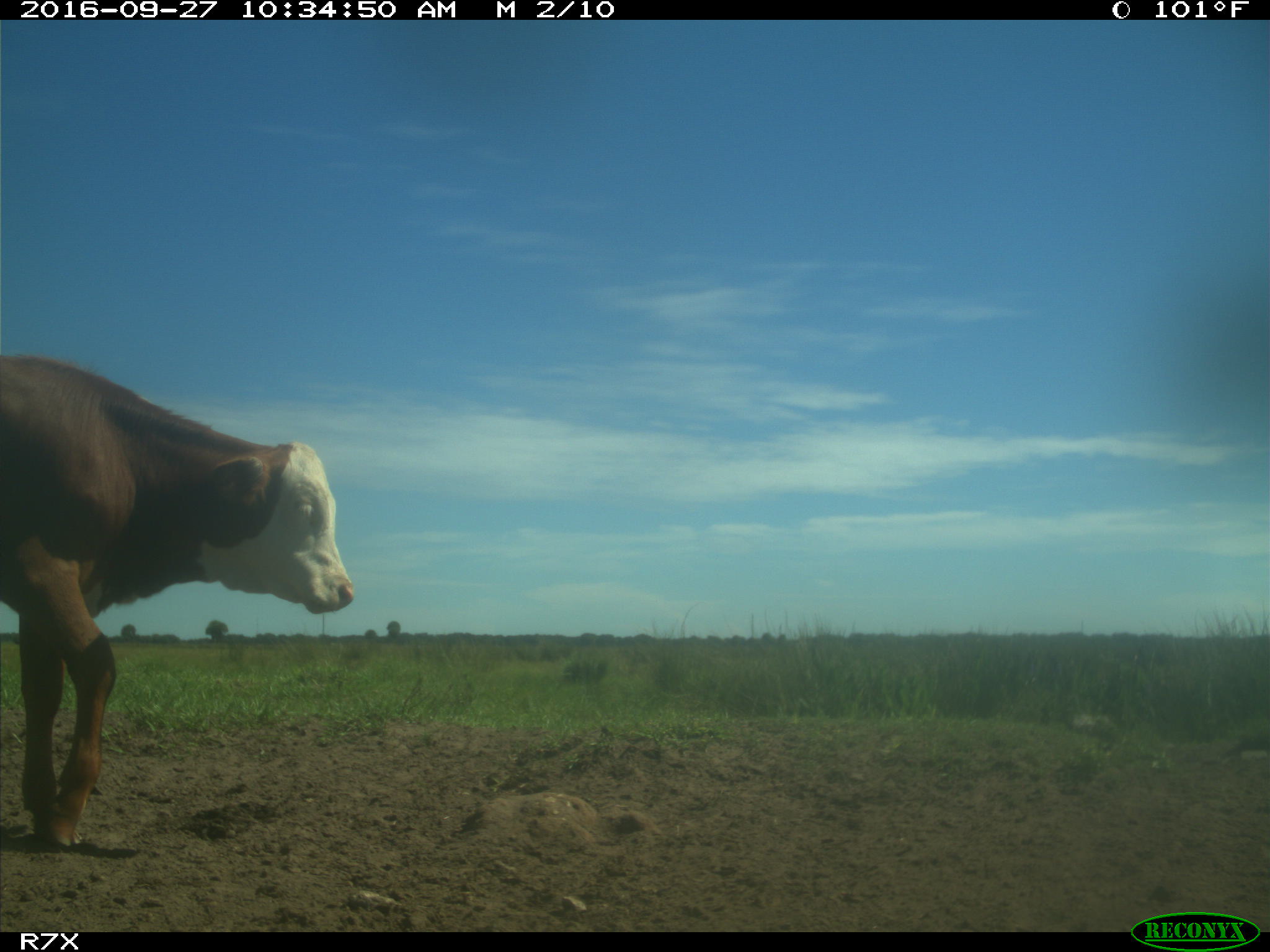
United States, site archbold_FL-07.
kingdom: Animalia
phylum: Chordata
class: Mammalia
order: Artiodactyla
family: Bovidae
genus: Bos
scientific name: Bos taurus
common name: domestic cow